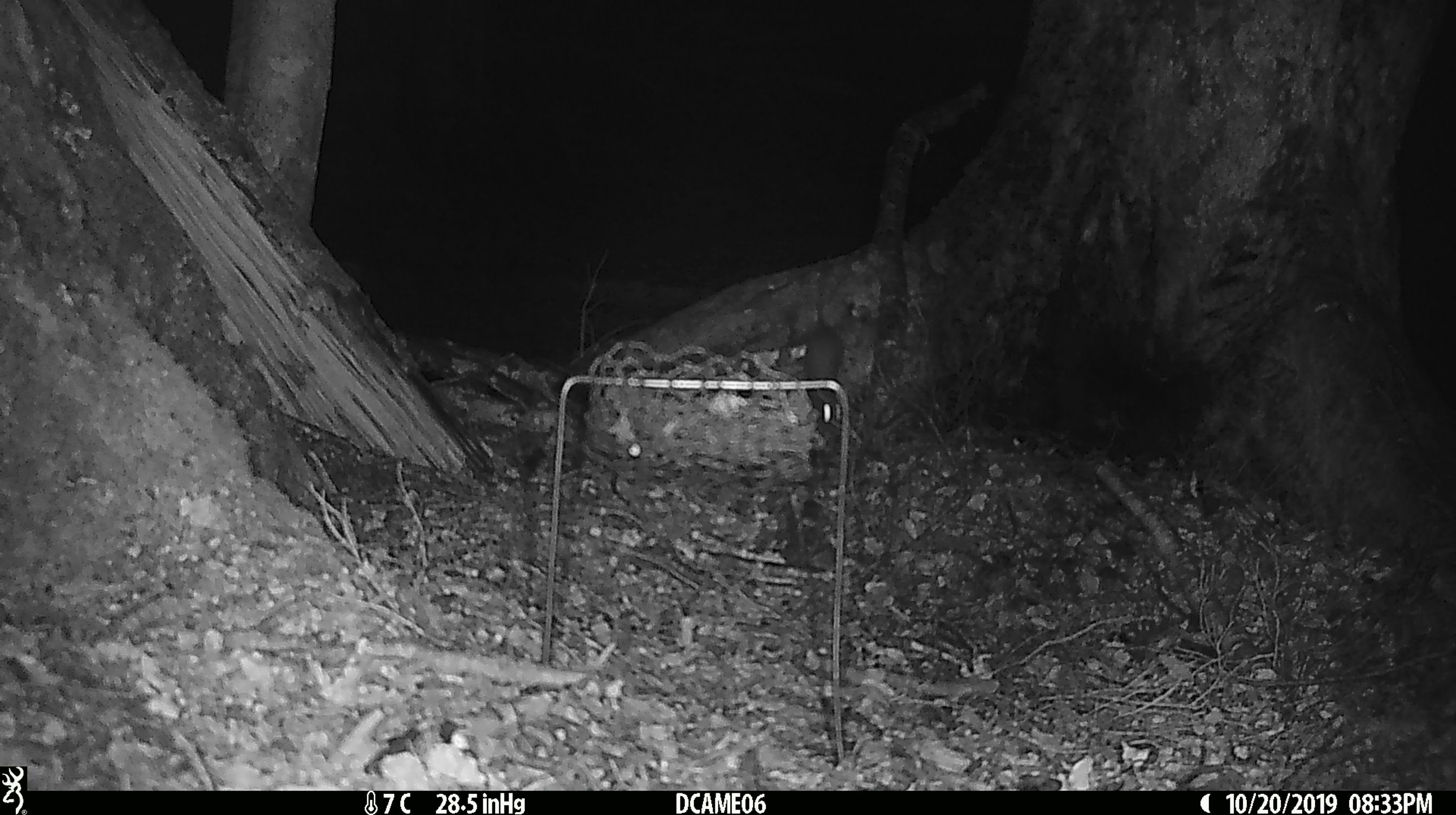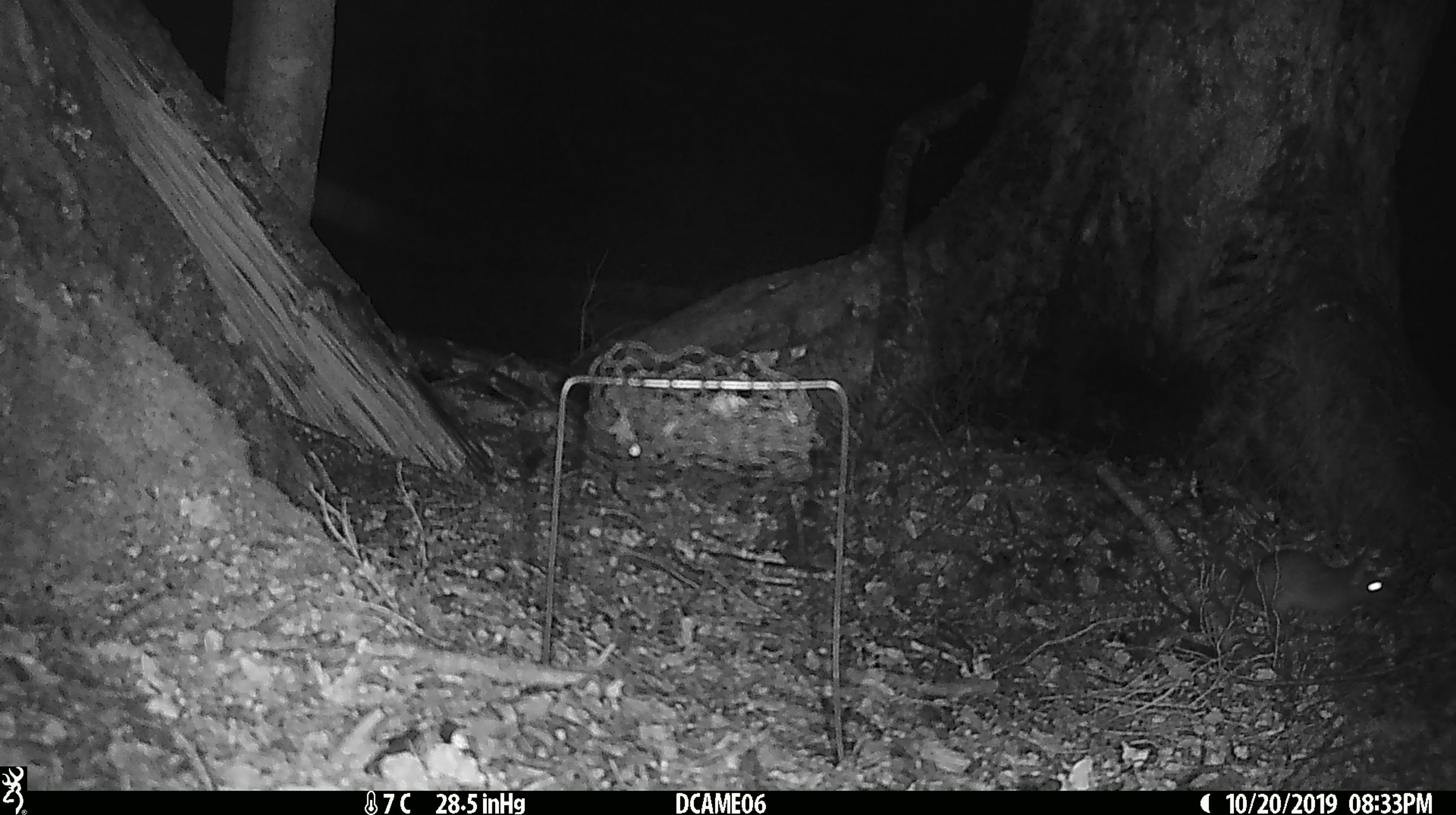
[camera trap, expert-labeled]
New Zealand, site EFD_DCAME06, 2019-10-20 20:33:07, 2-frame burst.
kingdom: Animalia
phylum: Chordata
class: Mammalia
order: Rodentia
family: Muridae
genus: Mus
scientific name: Mus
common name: mouse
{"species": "mouse (Mus)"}